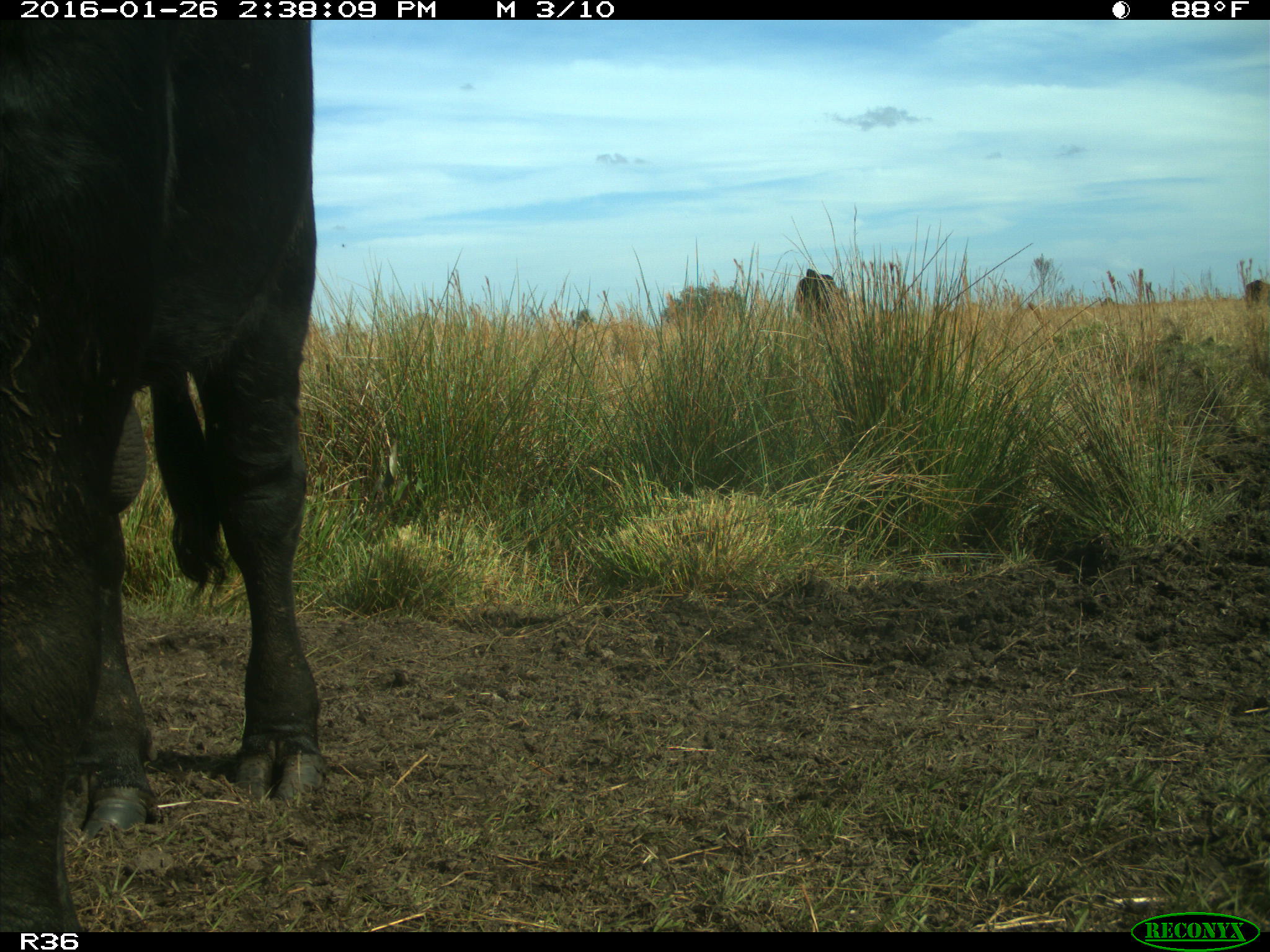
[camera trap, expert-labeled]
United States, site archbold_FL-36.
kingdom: Animalia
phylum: Chordata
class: Mammalia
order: Artiodactyla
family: Bovidae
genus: Bos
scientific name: Bos taurus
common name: domestic cow